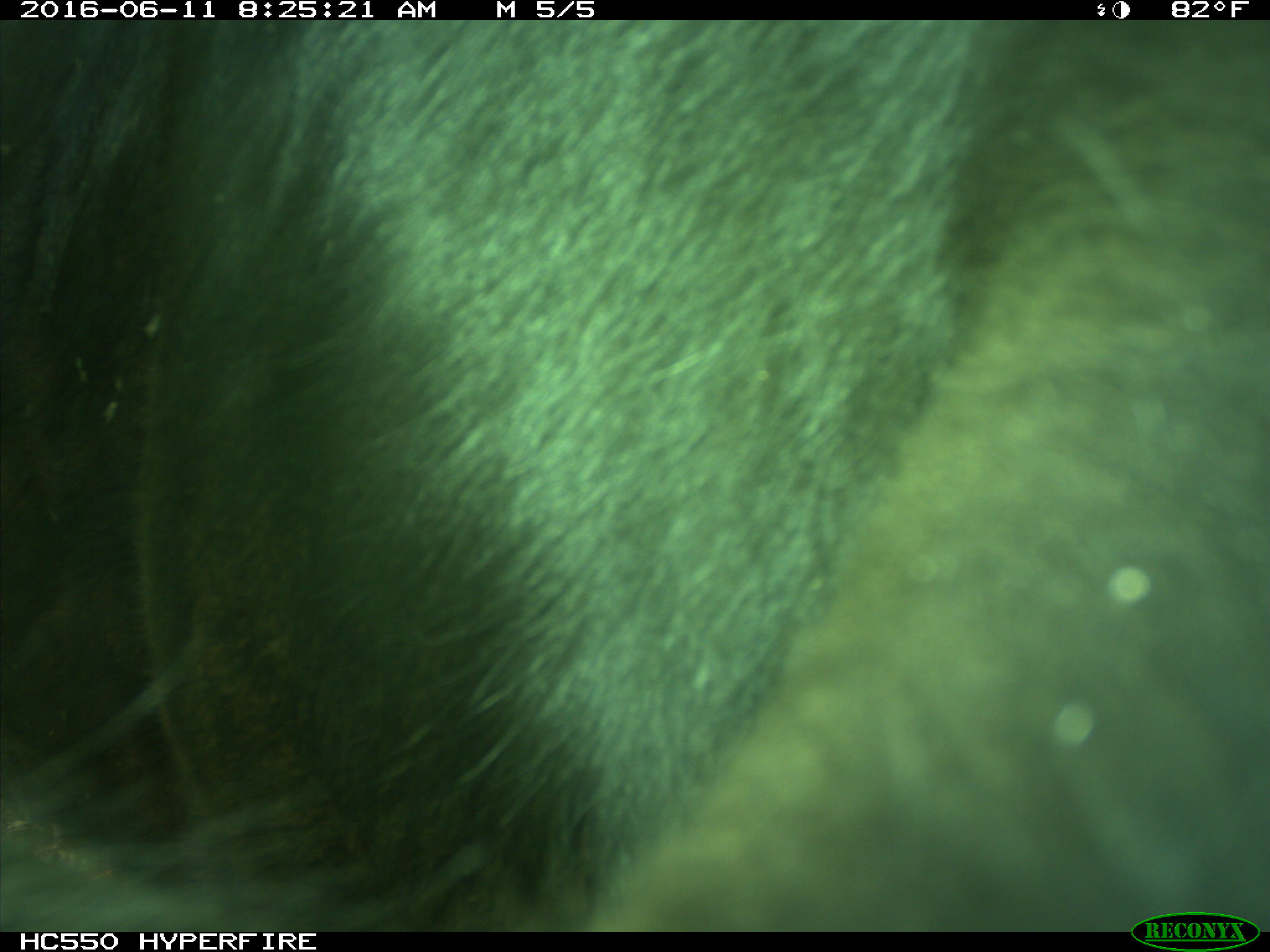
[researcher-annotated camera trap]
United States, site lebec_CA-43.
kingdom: Animalia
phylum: Chordata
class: Mammalia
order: Artiodactyla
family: Bovidae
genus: Bos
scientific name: Bos taurus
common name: domestic cow